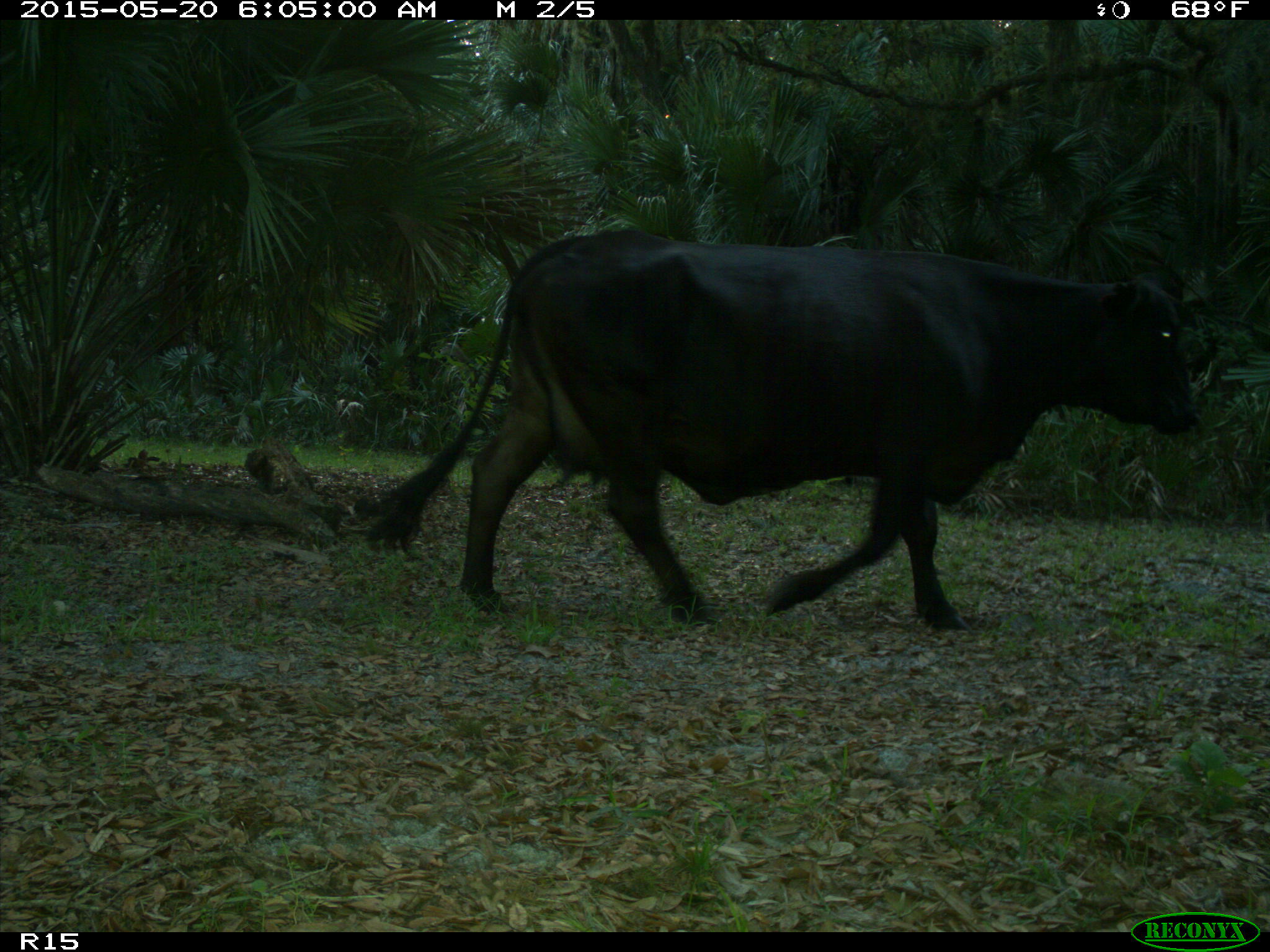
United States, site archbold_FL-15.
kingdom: Animalia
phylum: Chordata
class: Mammalia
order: Artiodactyla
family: Bovidae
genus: Bos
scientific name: Bos taurus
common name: domestic cow